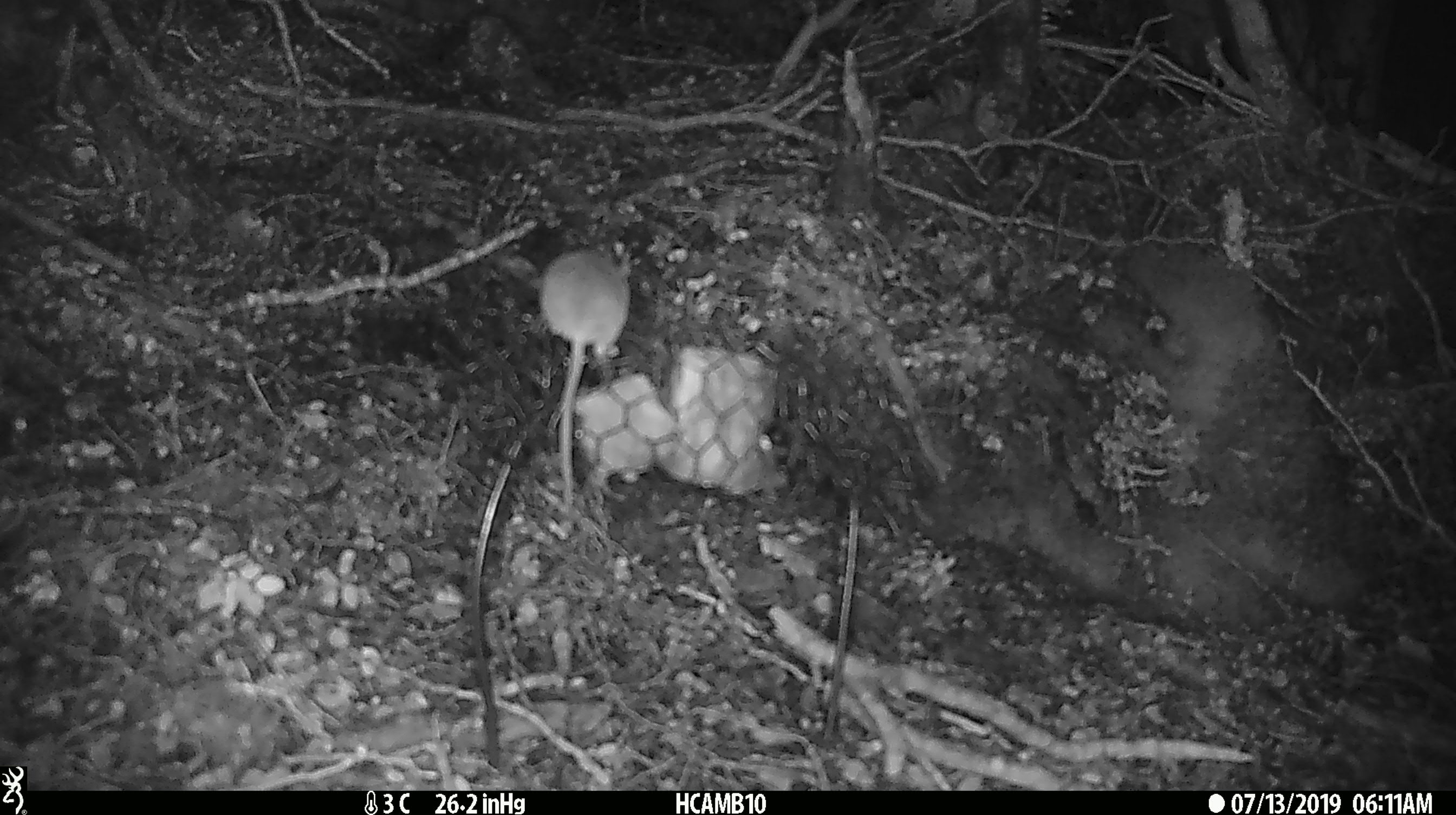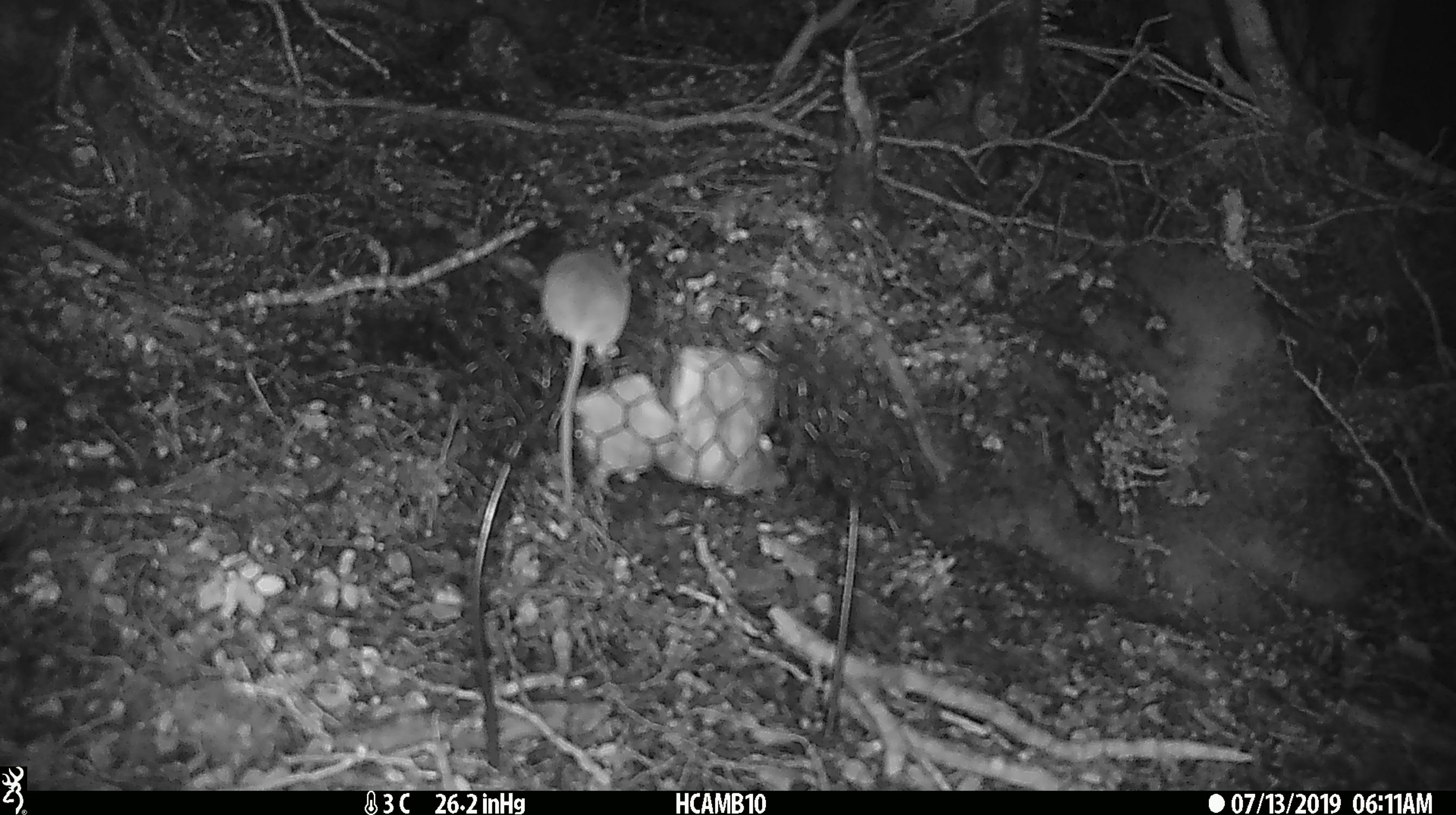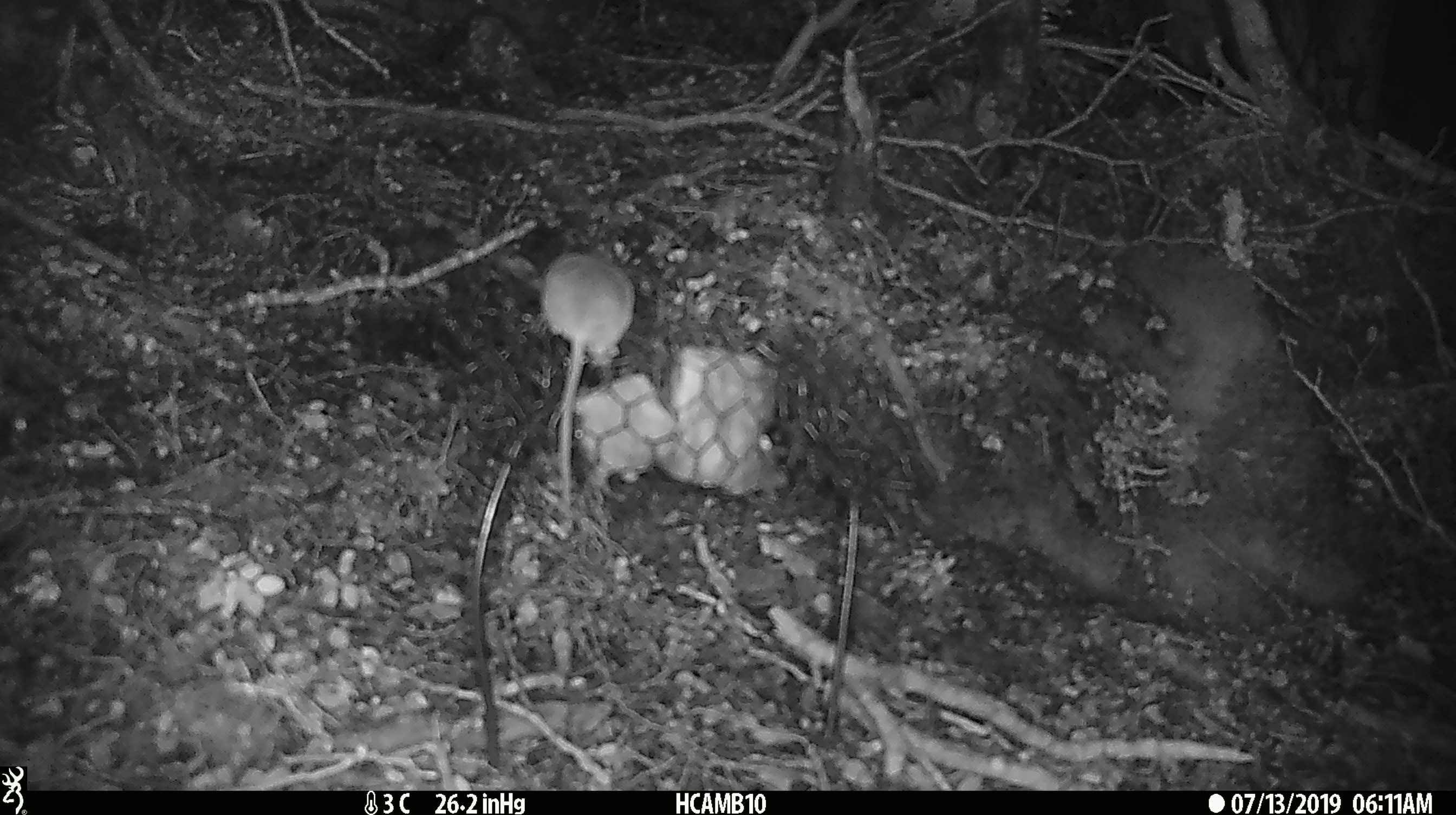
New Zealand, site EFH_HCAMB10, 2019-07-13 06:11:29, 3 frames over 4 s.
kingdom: Animalia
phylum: Chordata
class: Mammalia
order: Rodentia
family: Muridae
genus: Mus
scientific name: Mus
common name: mouse